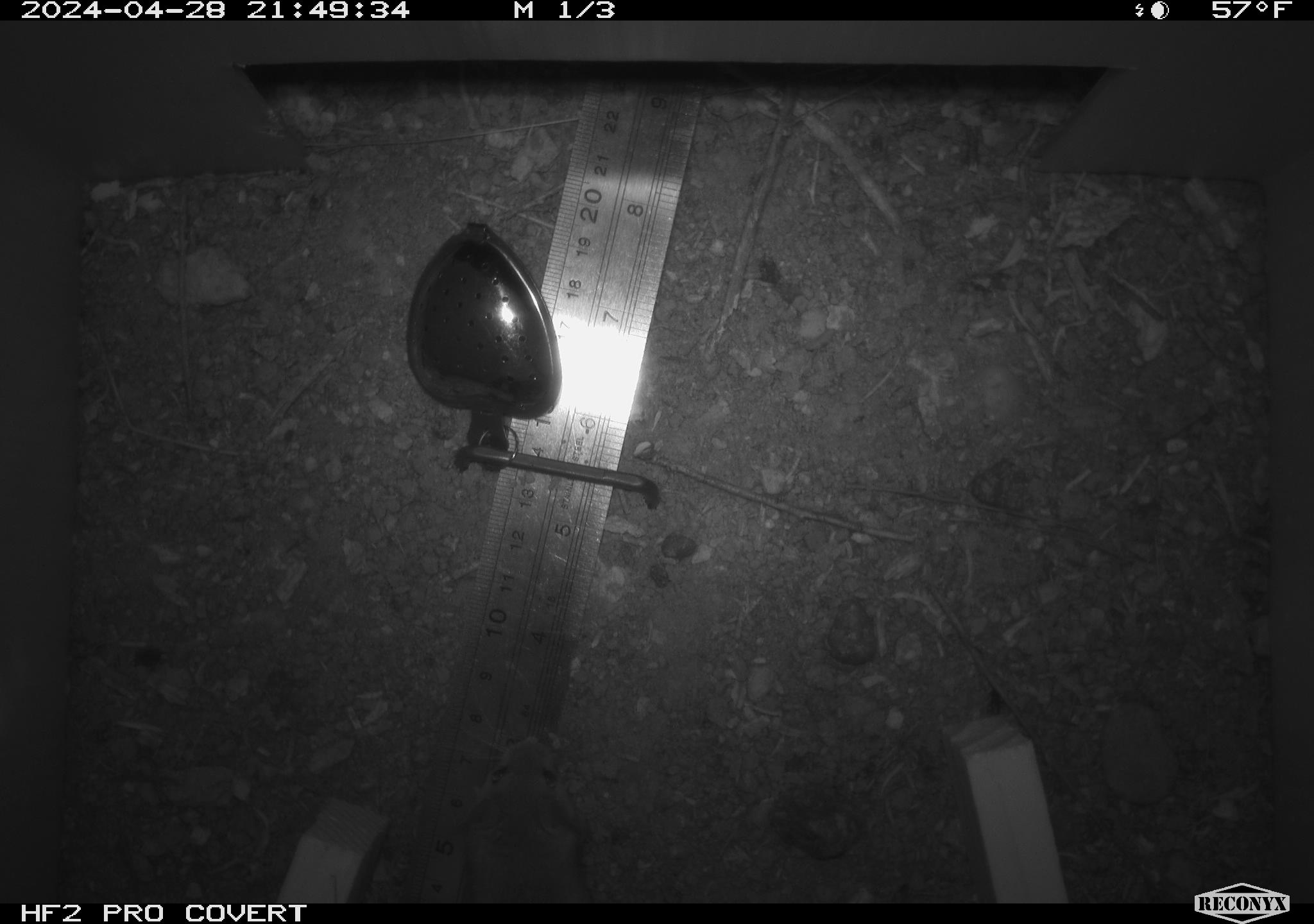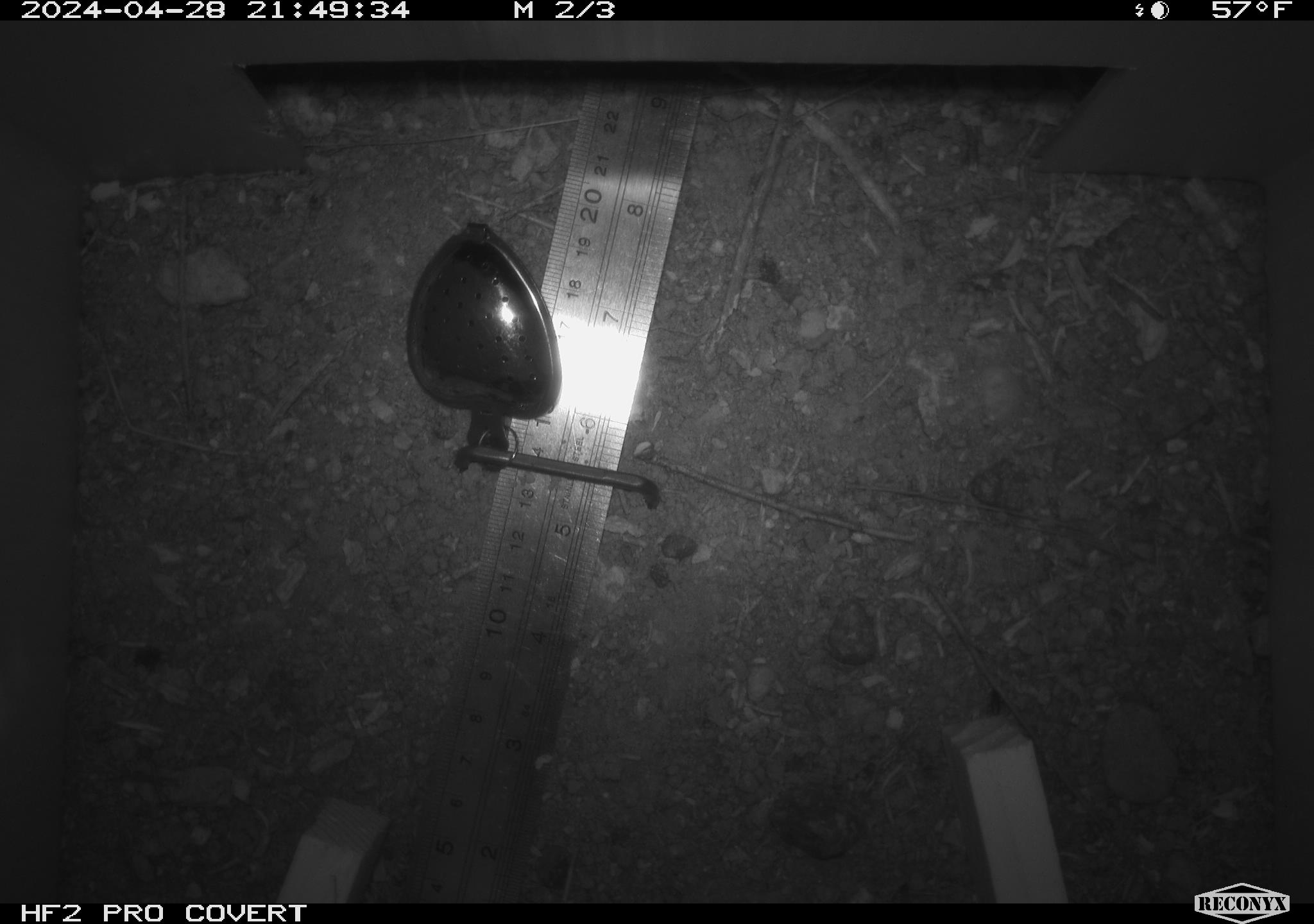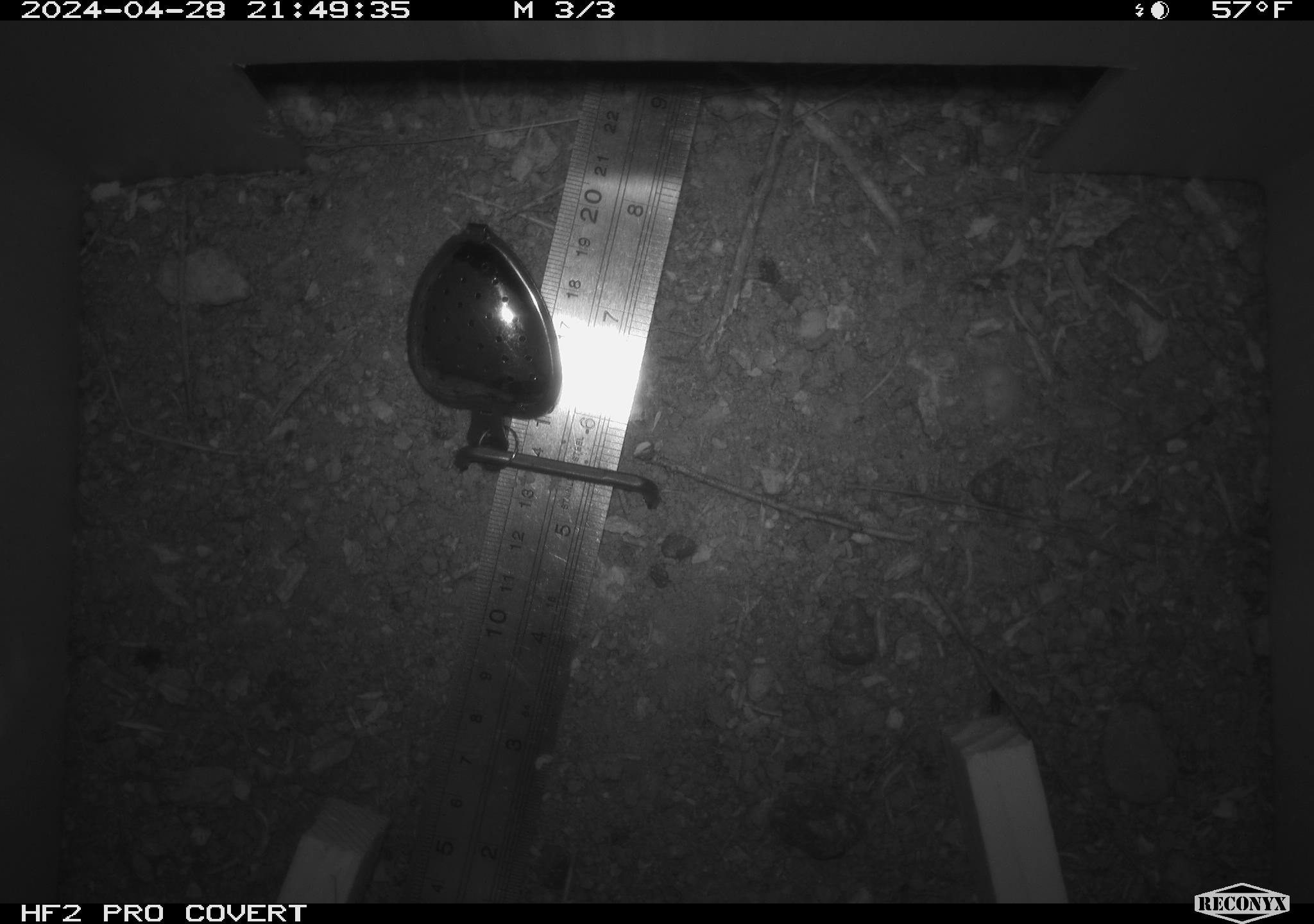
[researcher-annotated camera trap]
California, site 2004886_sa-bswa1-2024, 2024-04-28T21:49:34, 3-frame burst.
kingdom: Animalia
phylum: Chordata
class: Mammalia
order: Rodentia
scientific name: Rodentia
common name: mouse species